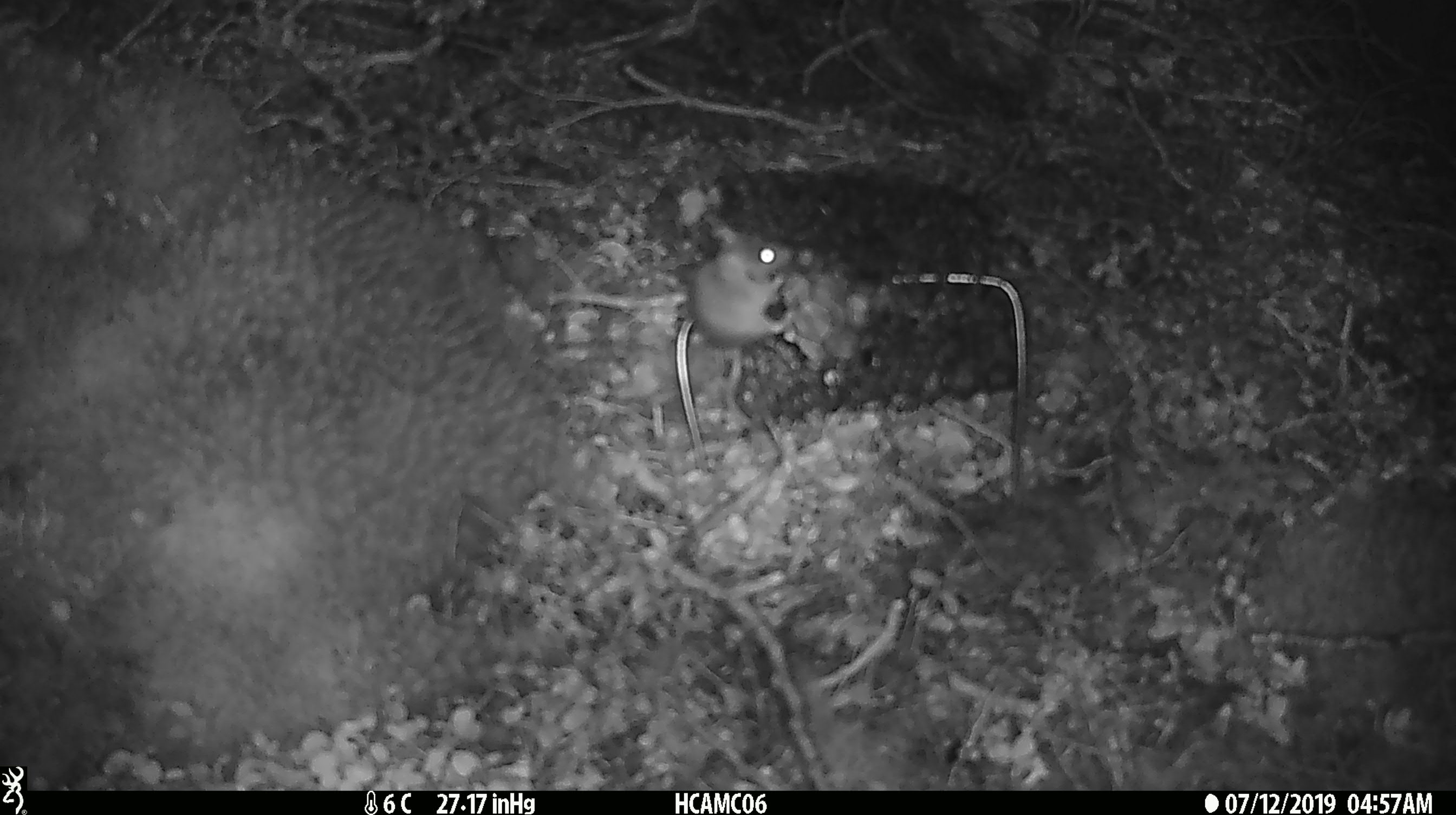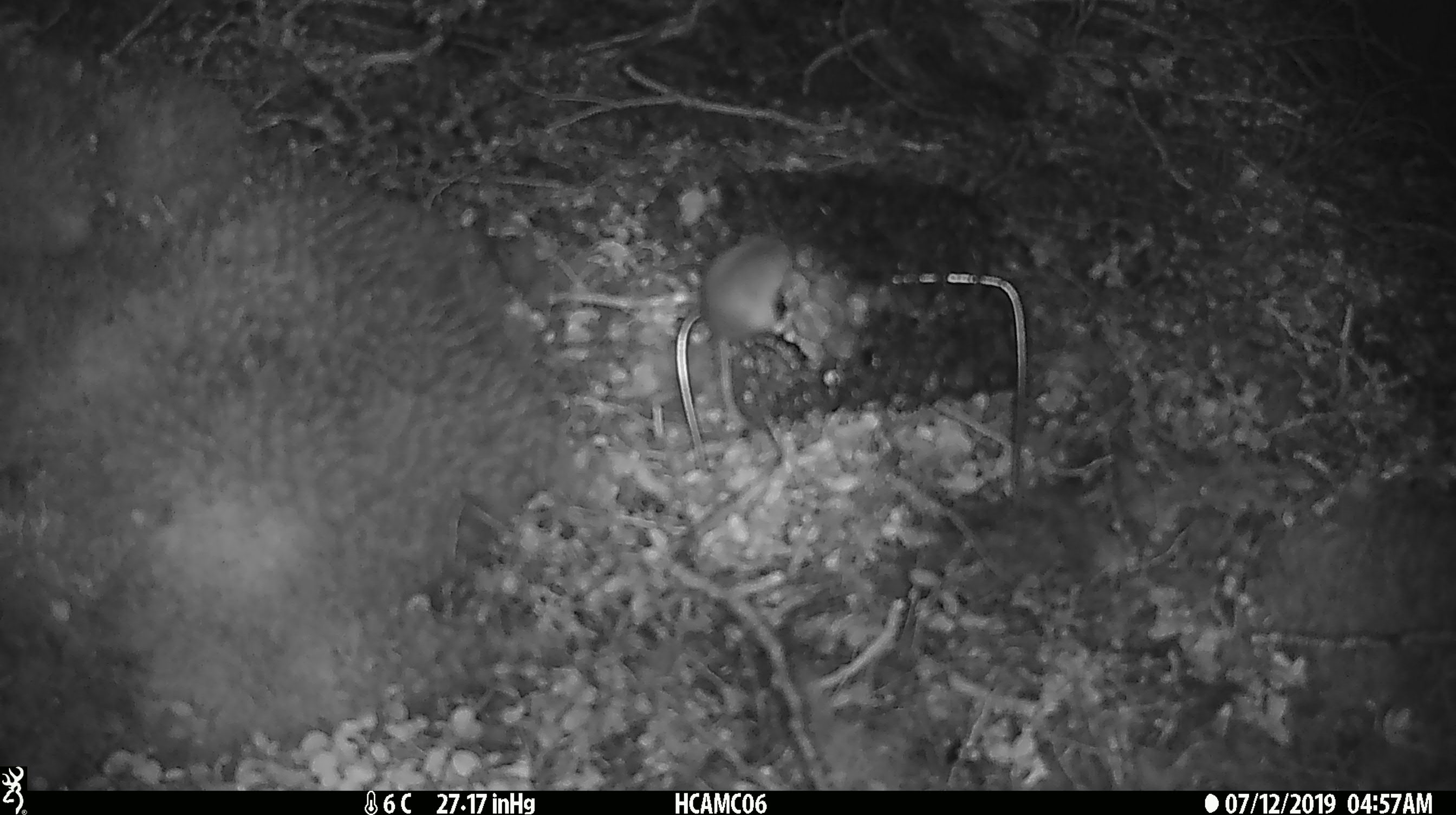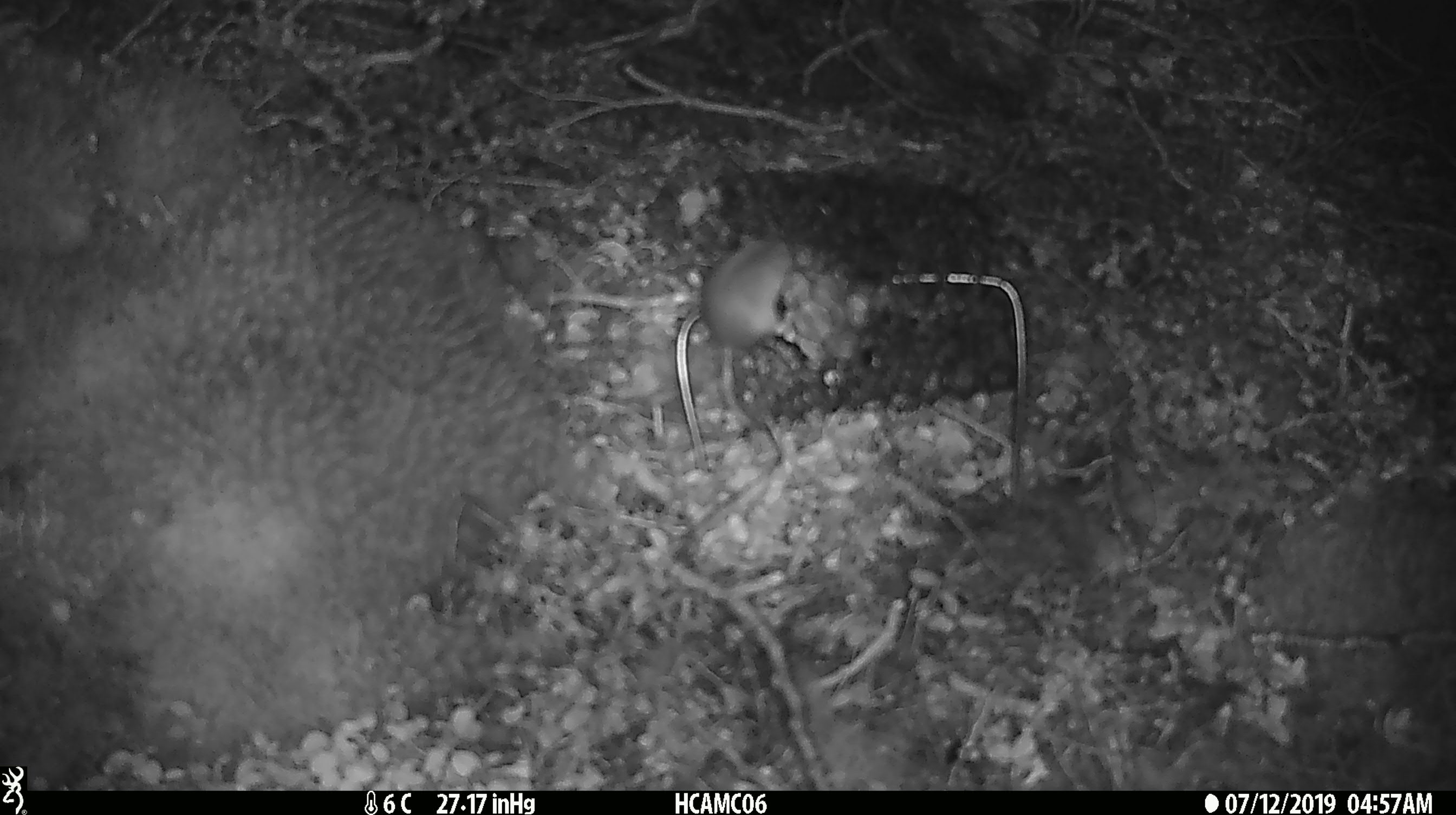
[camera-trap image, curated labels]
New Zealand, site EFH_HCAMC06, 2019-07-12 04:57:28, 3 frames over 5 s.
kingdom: Animalia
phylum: Chordata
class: Mammalia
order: Rodentia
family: Muridae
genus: Mus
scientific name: Mus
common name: mouse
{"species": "mouse (Mus)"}